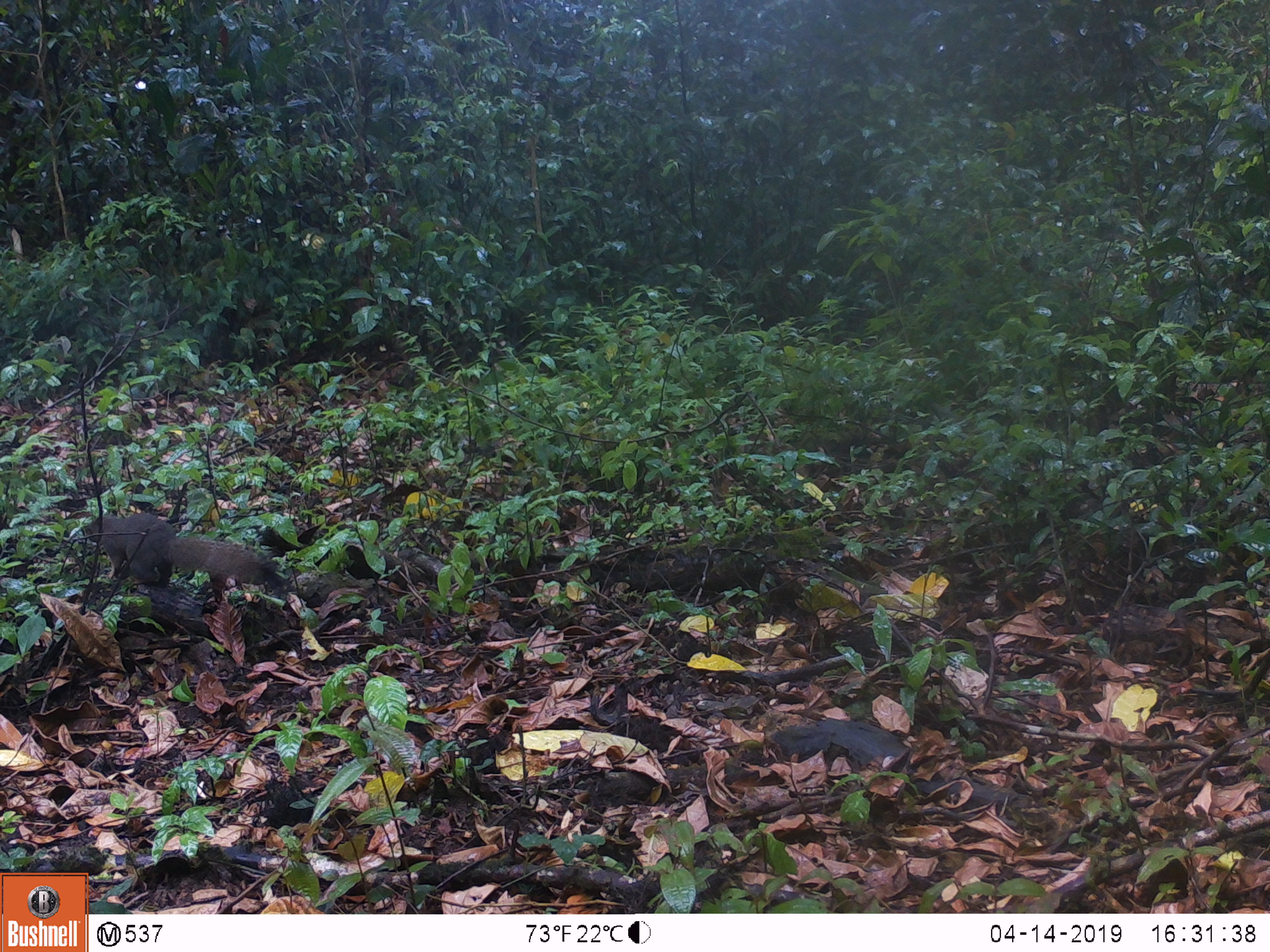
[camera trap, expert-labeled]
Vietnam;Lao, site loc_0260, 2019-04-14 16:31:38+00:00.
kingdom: Animalia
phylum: Chordata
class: Mammalia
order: Rodentia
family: Sciuridae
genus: Callosciurus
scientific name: Callosciurus erythraeus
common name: pallas's squirrel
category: pallass squirrel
Pallass squirrel (pallas's squirrel) (Callosciurus erythraeus). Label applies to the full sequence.